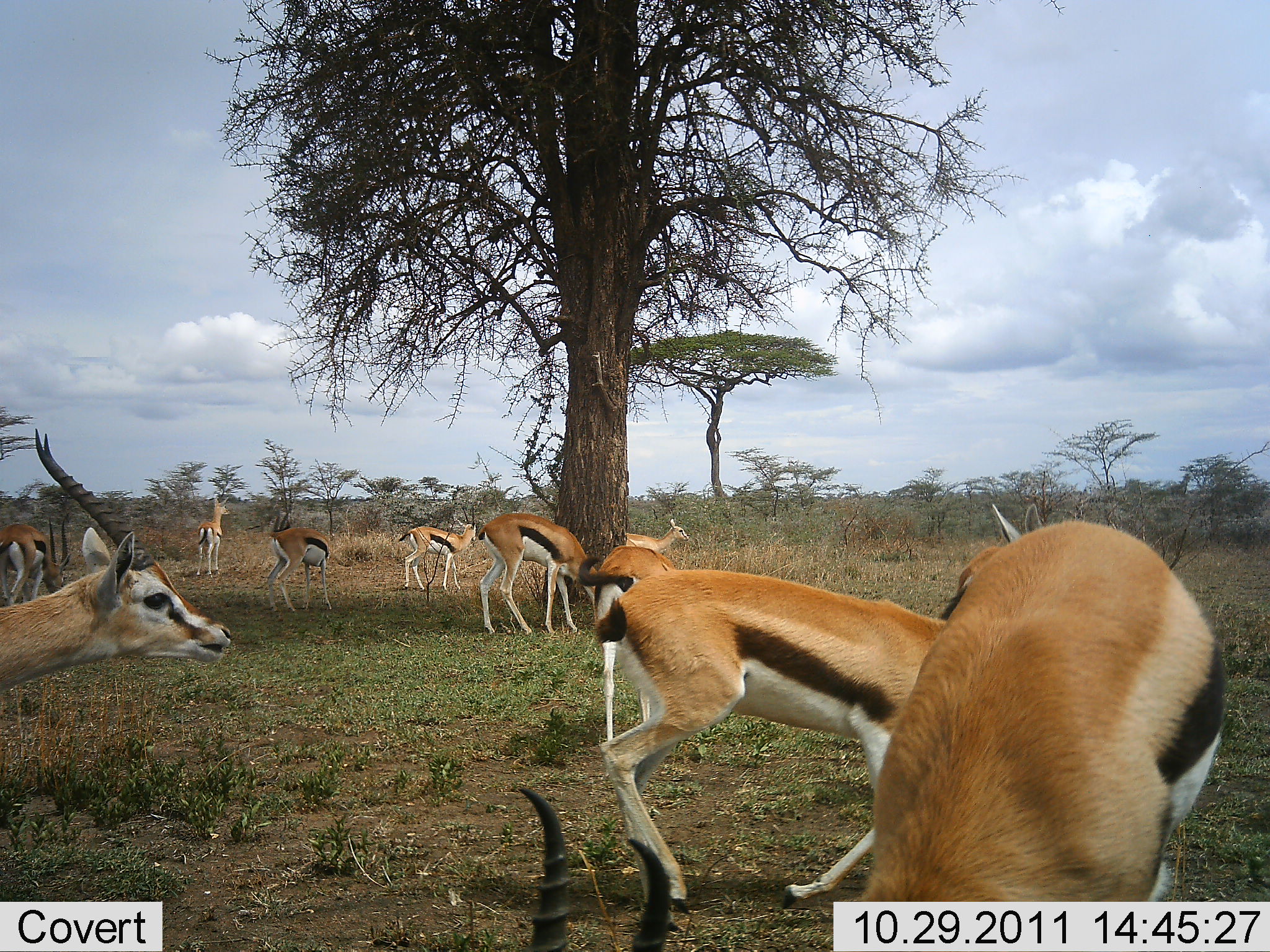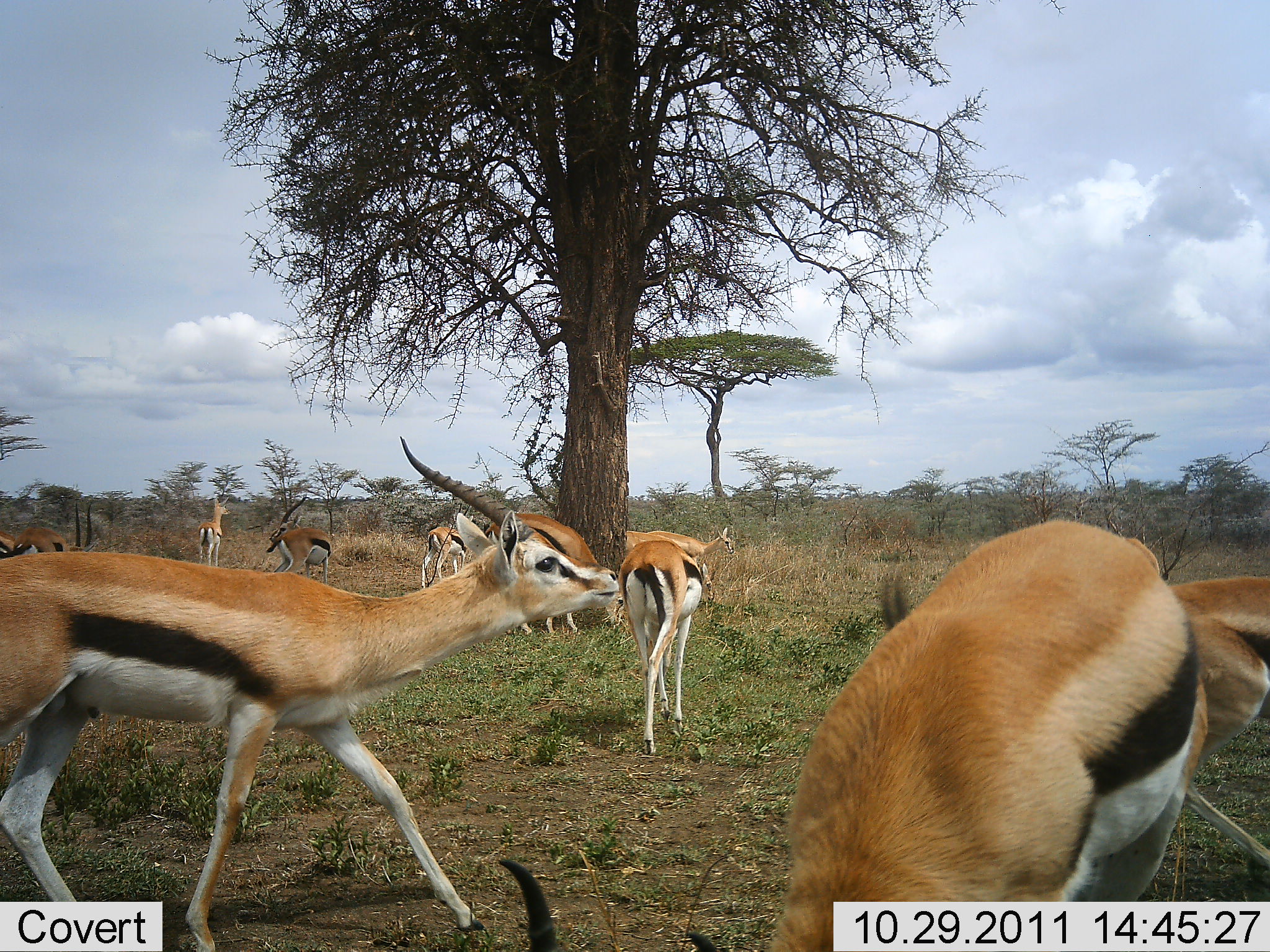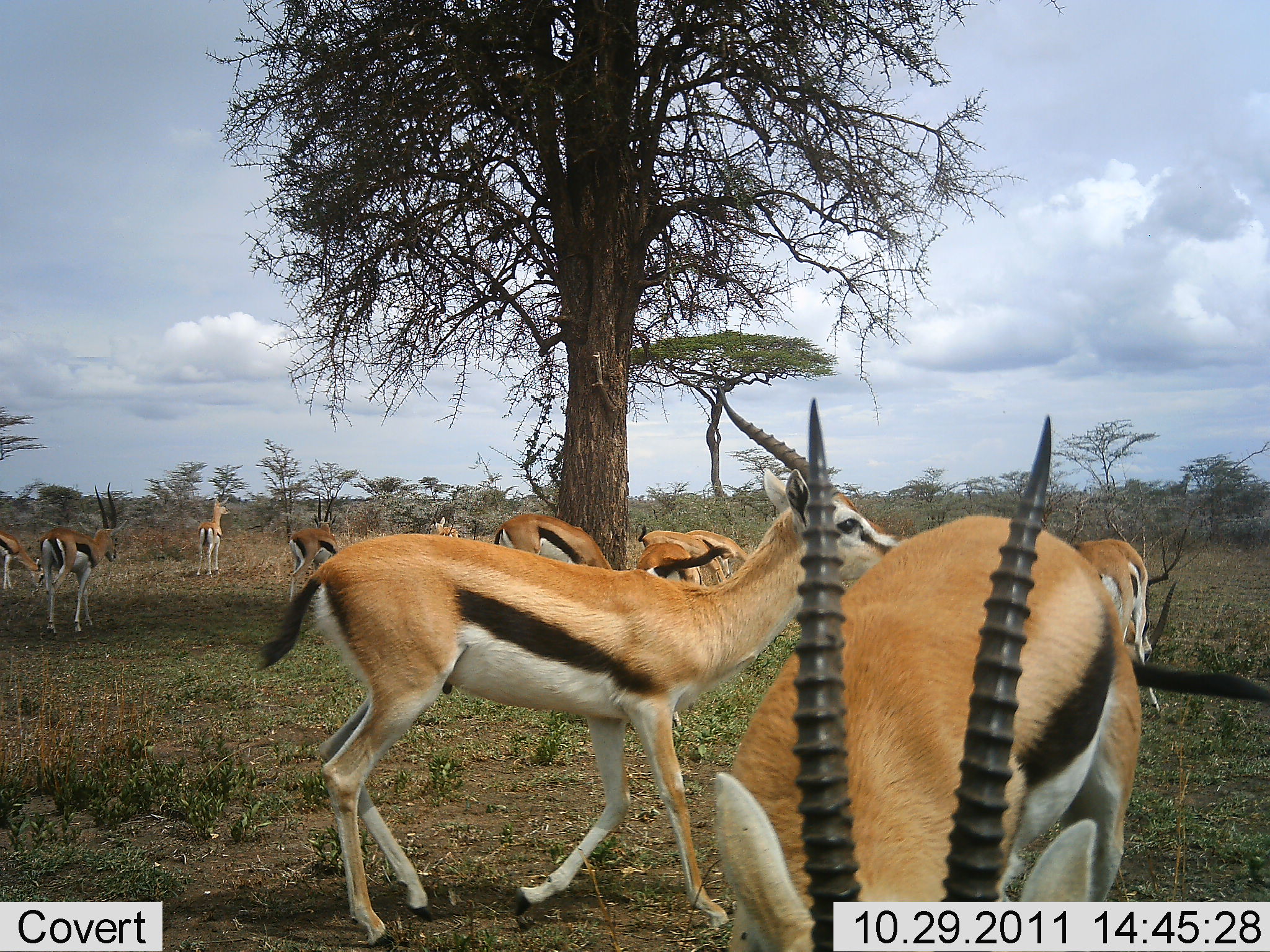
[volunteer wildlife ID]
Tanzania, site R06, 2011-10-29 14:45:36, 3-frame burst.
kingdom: Animalia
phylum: Chordata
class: Mammalia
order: Artiodactyla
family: Bovidae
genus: Eudorcas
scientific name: Eudorcas thomsonii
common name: thomson's gazelle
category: gazellethomsons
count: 11-50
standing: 62%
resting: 0%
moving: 92%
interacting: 8%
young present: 0%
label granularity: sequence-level